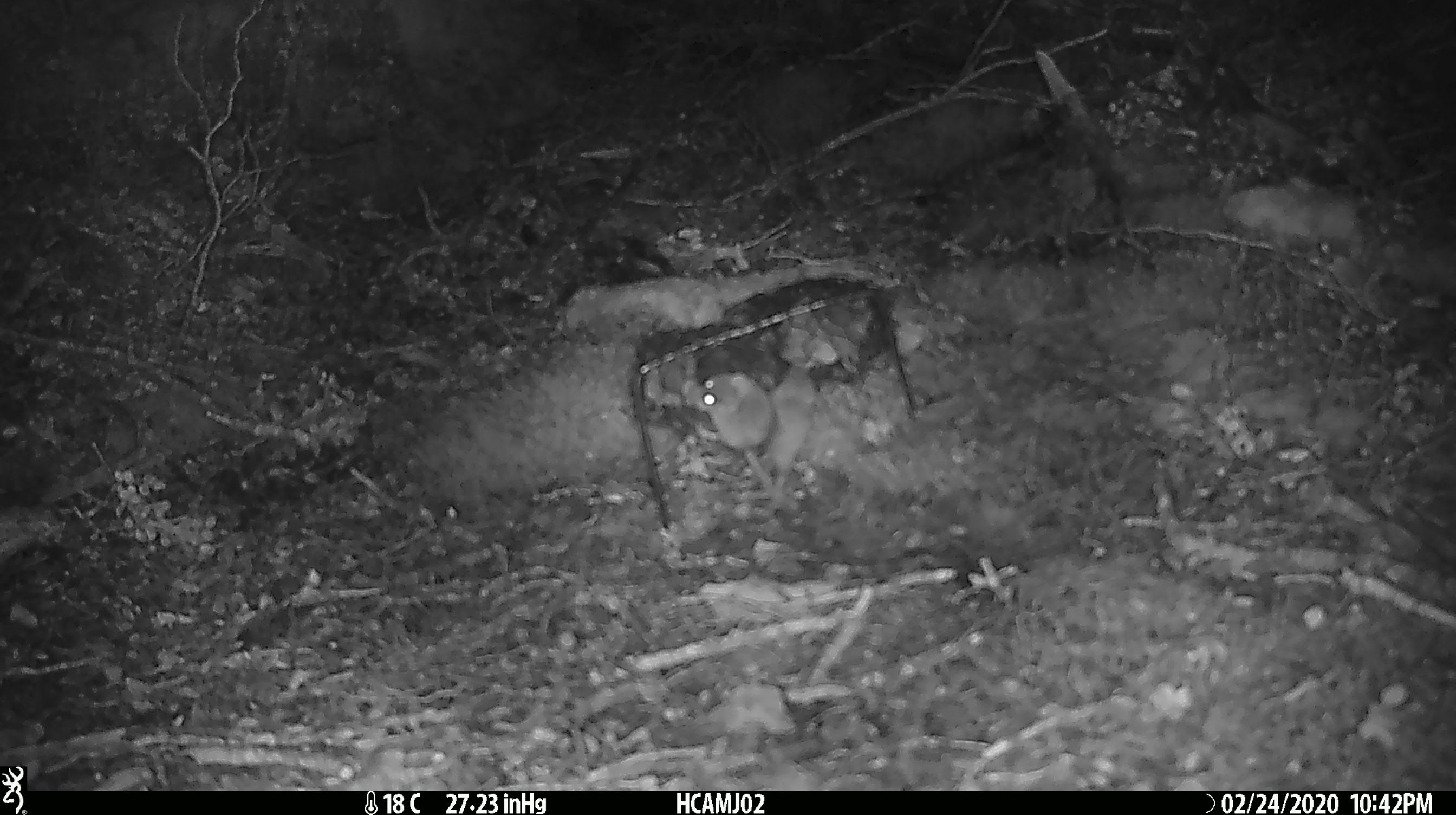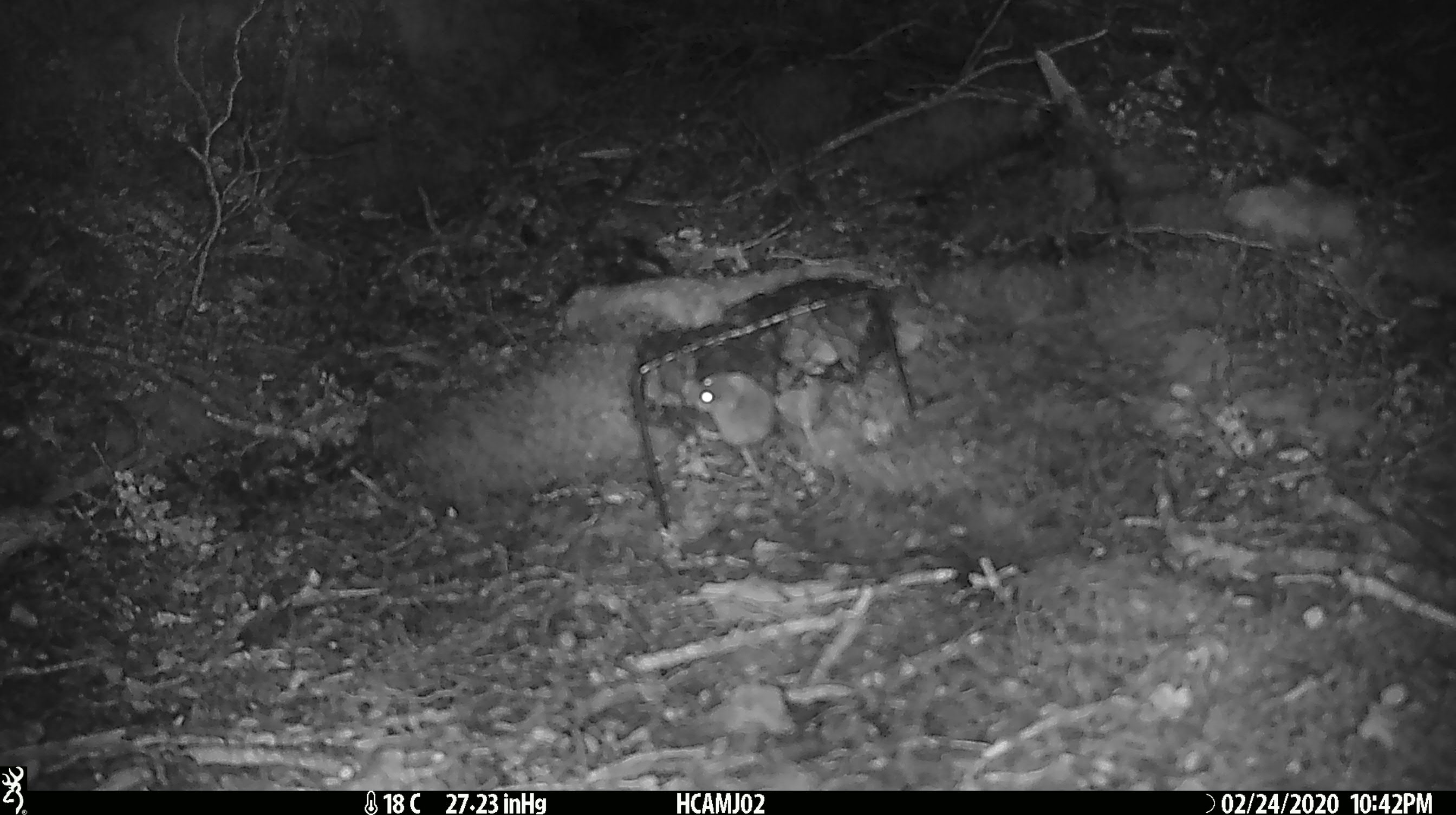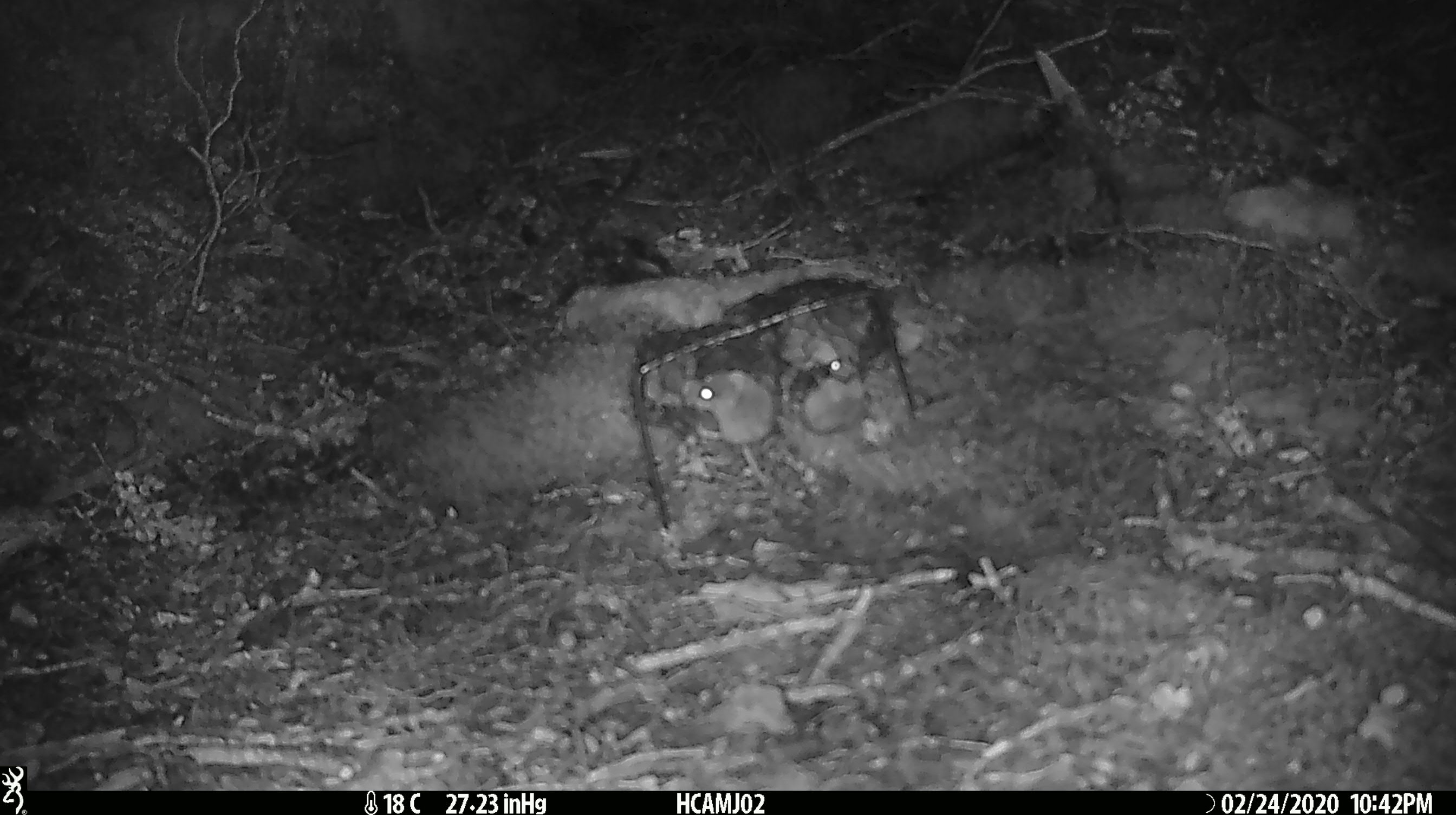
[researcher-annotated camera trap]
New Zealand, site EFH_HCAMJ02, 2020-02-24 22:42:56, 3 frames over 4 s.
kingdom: Animalia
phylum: Chordata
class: Mammalia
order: Rodentia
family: Muridae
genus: Mus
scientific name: Mus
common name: mouse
Mouse (Mus).